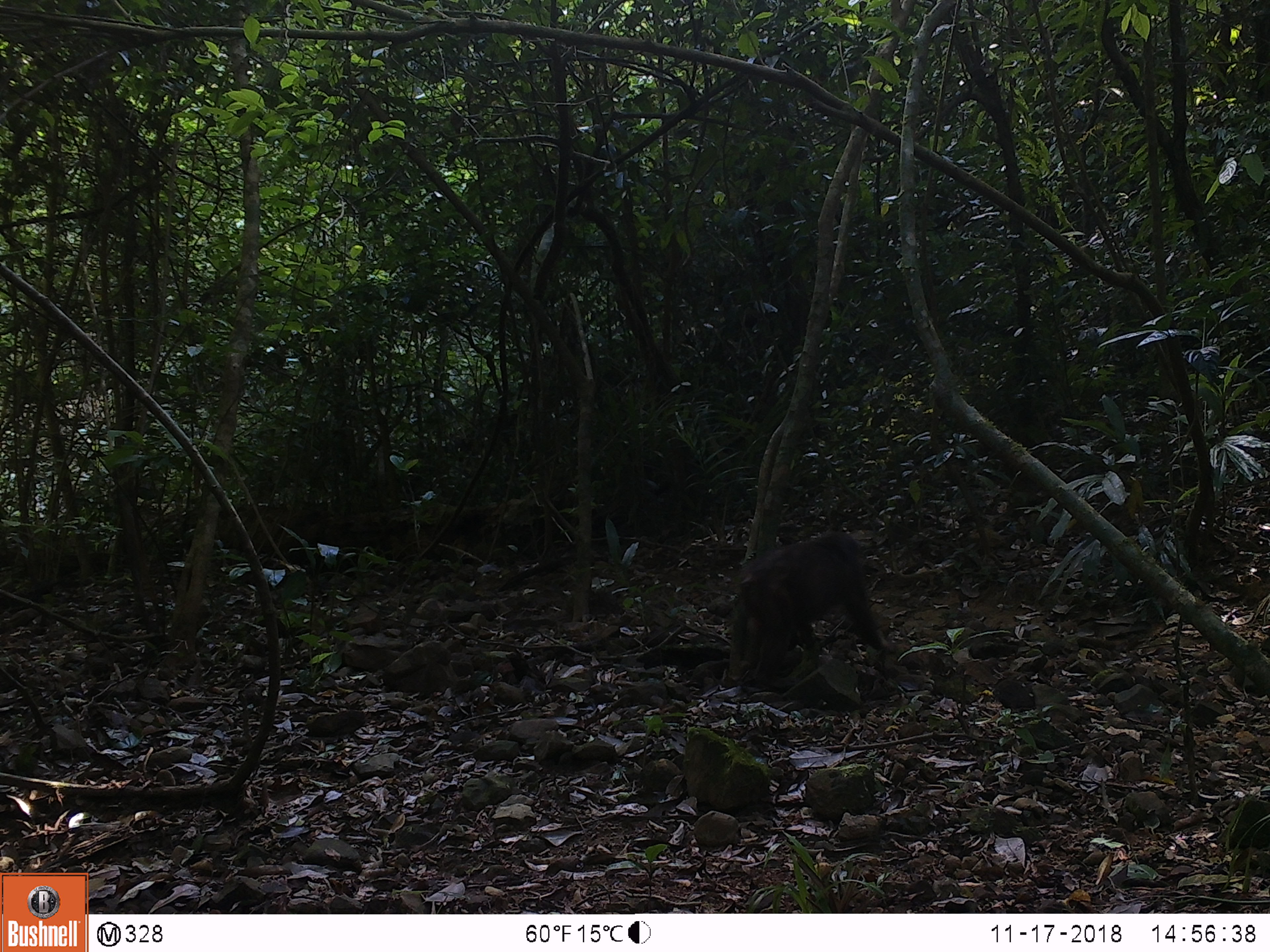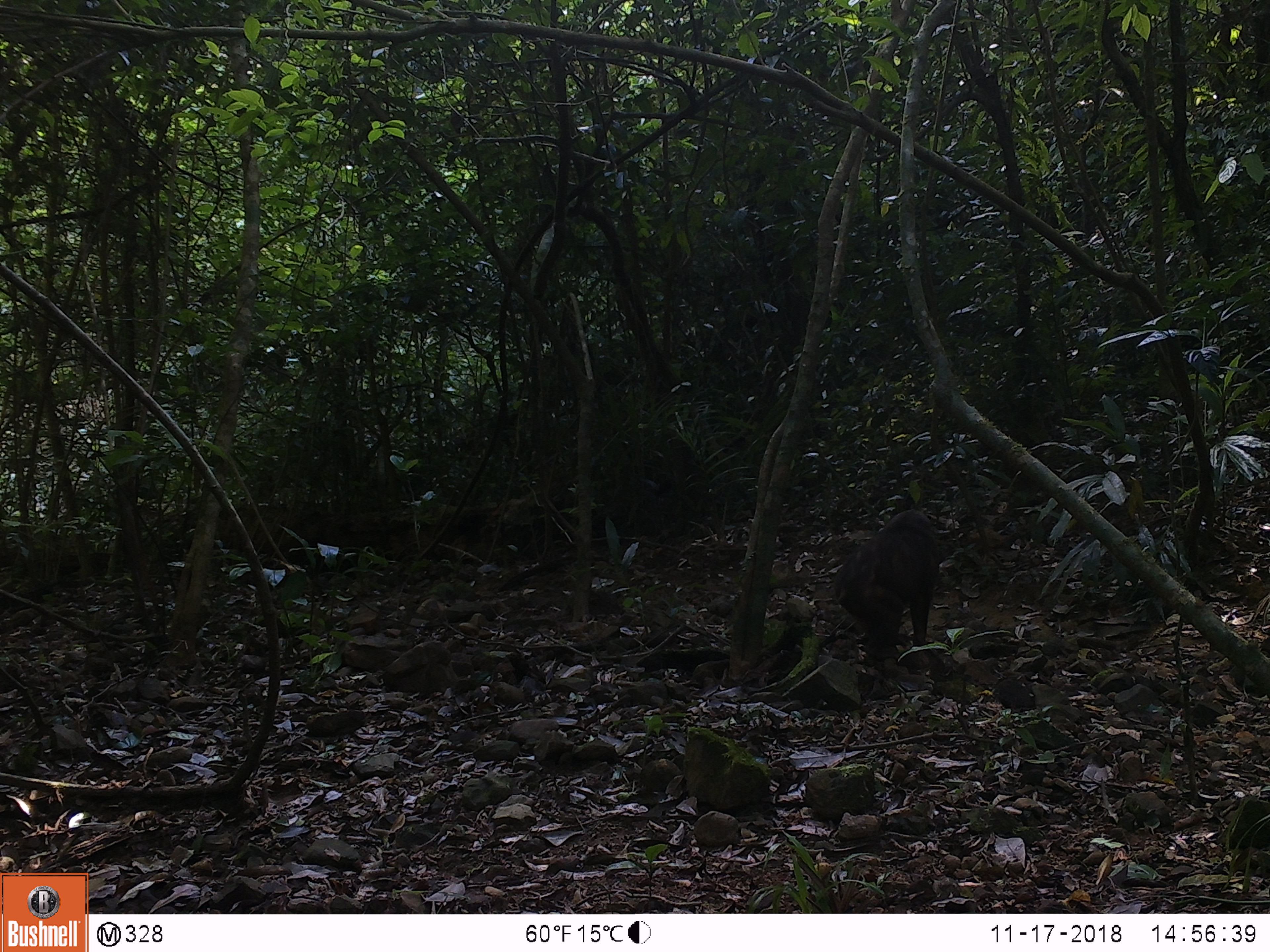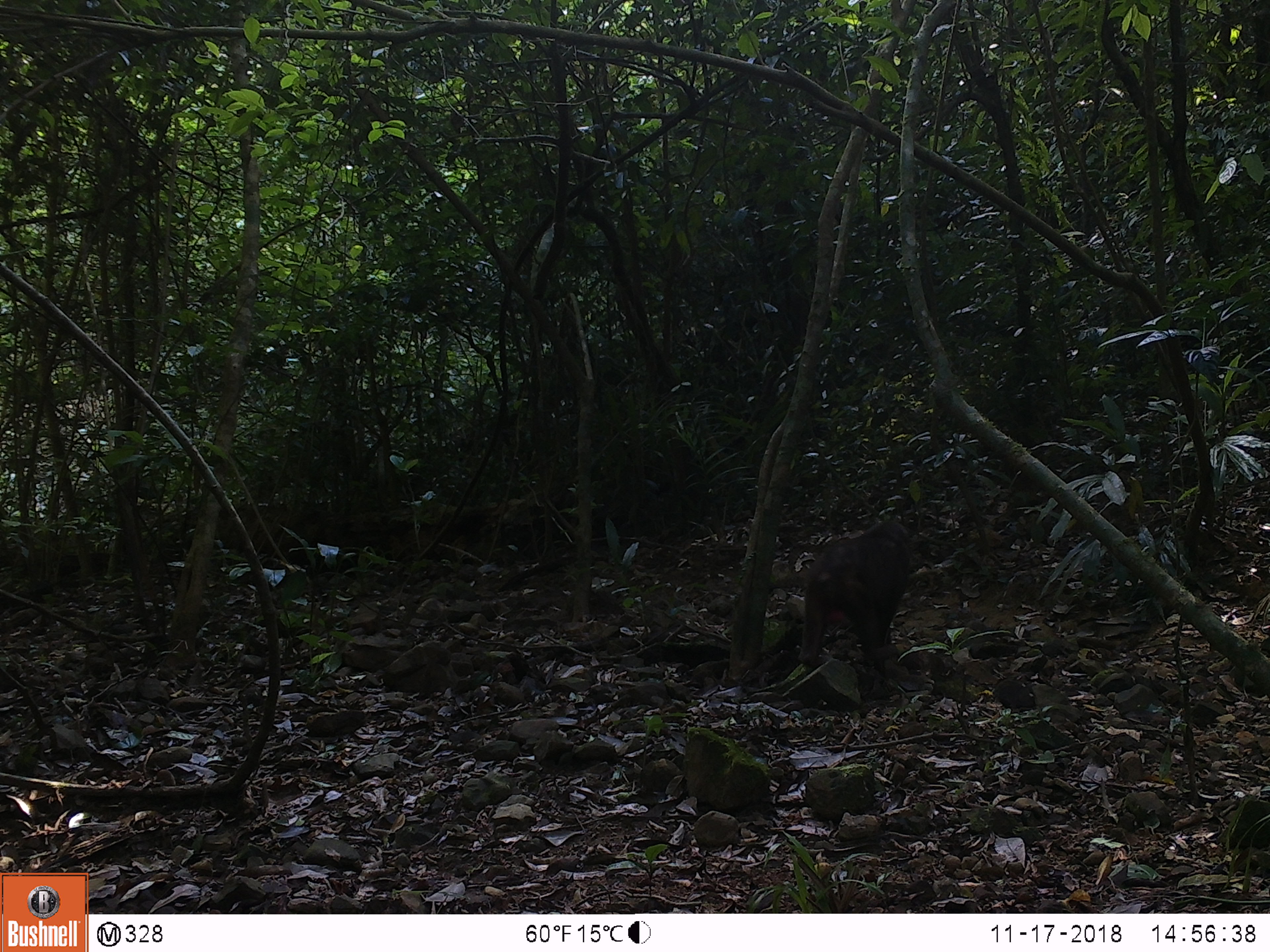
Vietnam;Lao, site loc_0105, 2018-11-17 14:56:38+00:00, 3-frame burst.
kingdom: Animalia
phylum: Chordata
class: Mammalia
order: Primates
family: Cercopithecidae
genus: Macaca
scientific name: Macaca arctoides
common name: stump-tailed macaque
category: stump tailed macaque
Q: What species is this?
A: Stump tailed macaque (stump-tailed macaque) (Macaca arctoides).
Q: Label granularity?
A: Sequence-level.